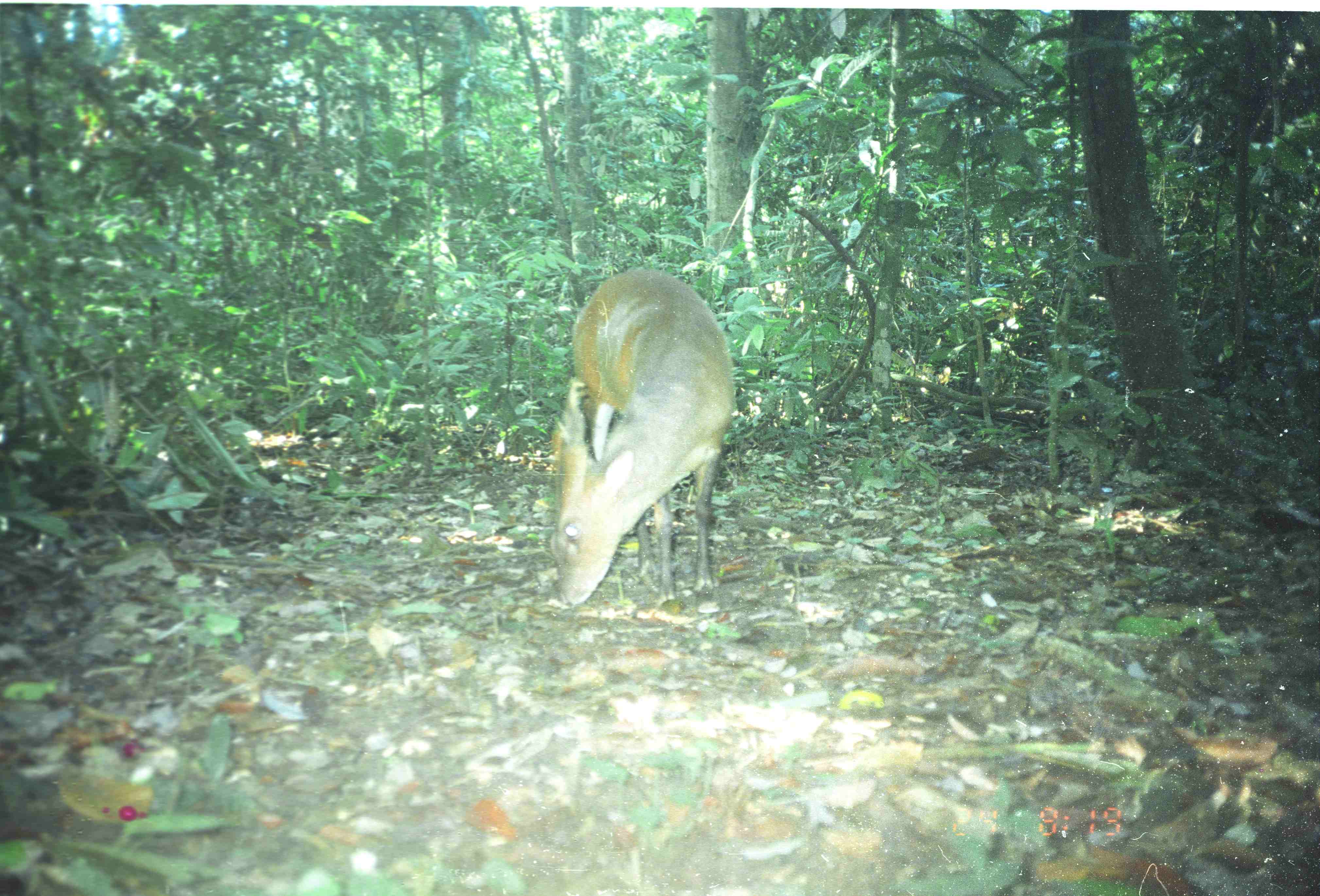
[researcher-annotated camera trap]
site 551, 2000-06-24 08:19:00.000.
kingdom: Animalia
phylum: Chordata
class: Mammalia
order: Artiodactyla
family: Cervidae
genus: Muntiacus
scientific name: Muntiacus muntjak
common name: southern red muntjac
Muntiacus muntjak (southern red muntjac), count 1.